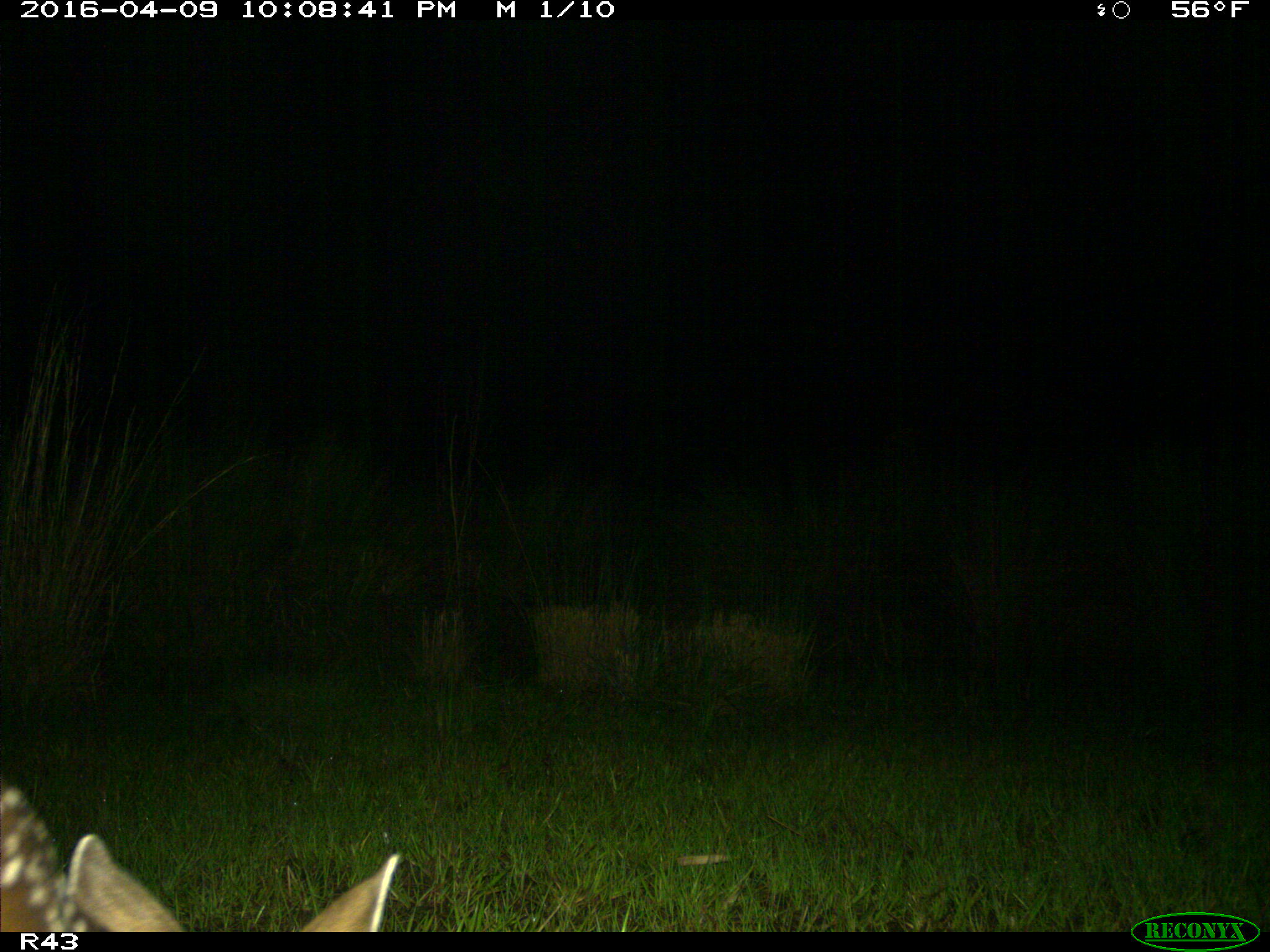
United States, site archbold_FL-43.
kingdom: Animalia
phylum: Chordata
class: Mammalia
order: Artiodactyla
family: Cervidae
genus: Odocoileus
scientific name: Odocoileus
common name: deer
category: unidentified deer